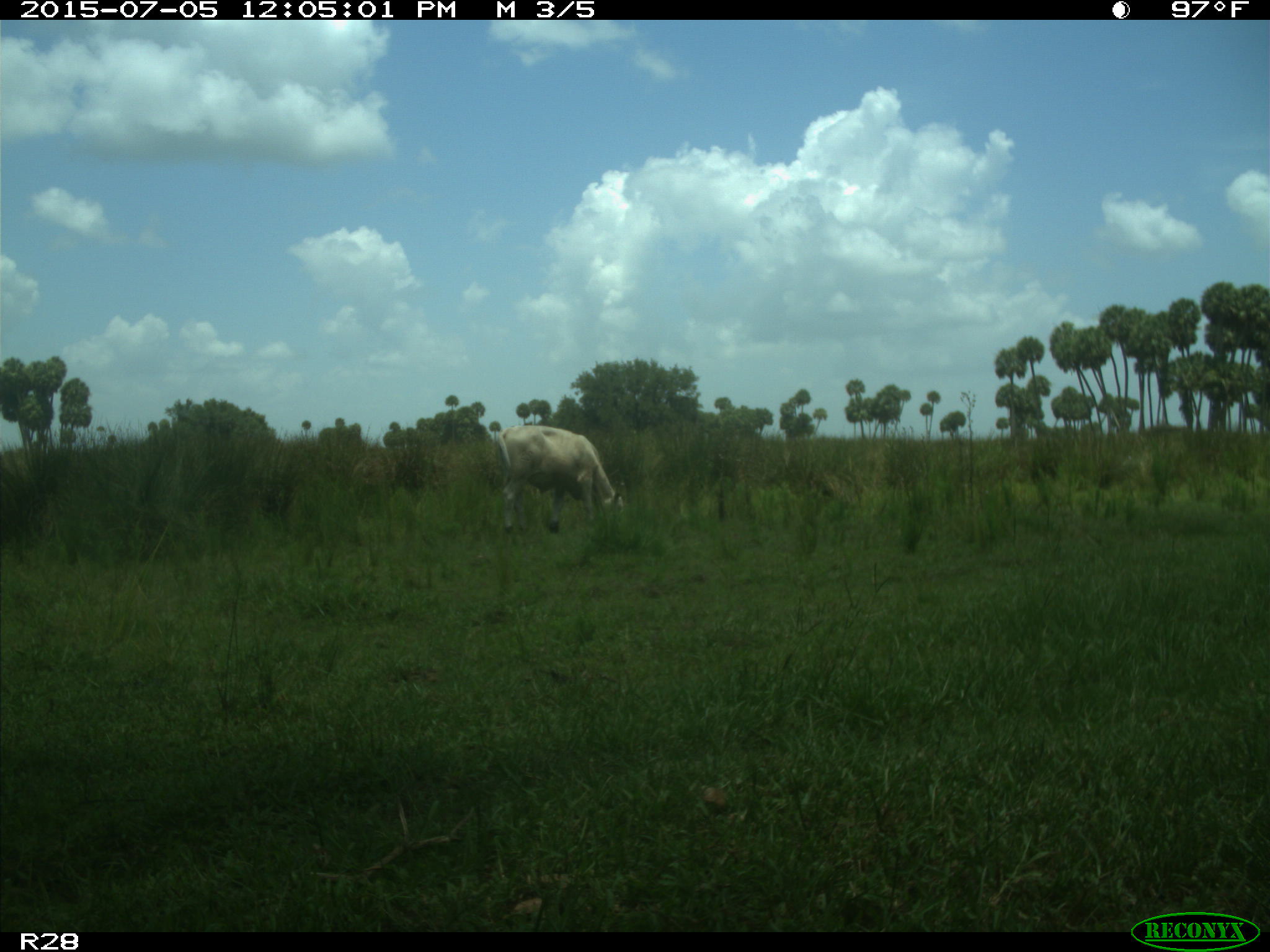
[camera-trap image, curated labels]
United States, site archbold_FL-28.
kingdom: Animalia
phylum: Chordata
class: Mammalia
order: Artiodactyla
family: Bovidae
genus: Bos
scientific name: Bos taurus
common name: domestic cow